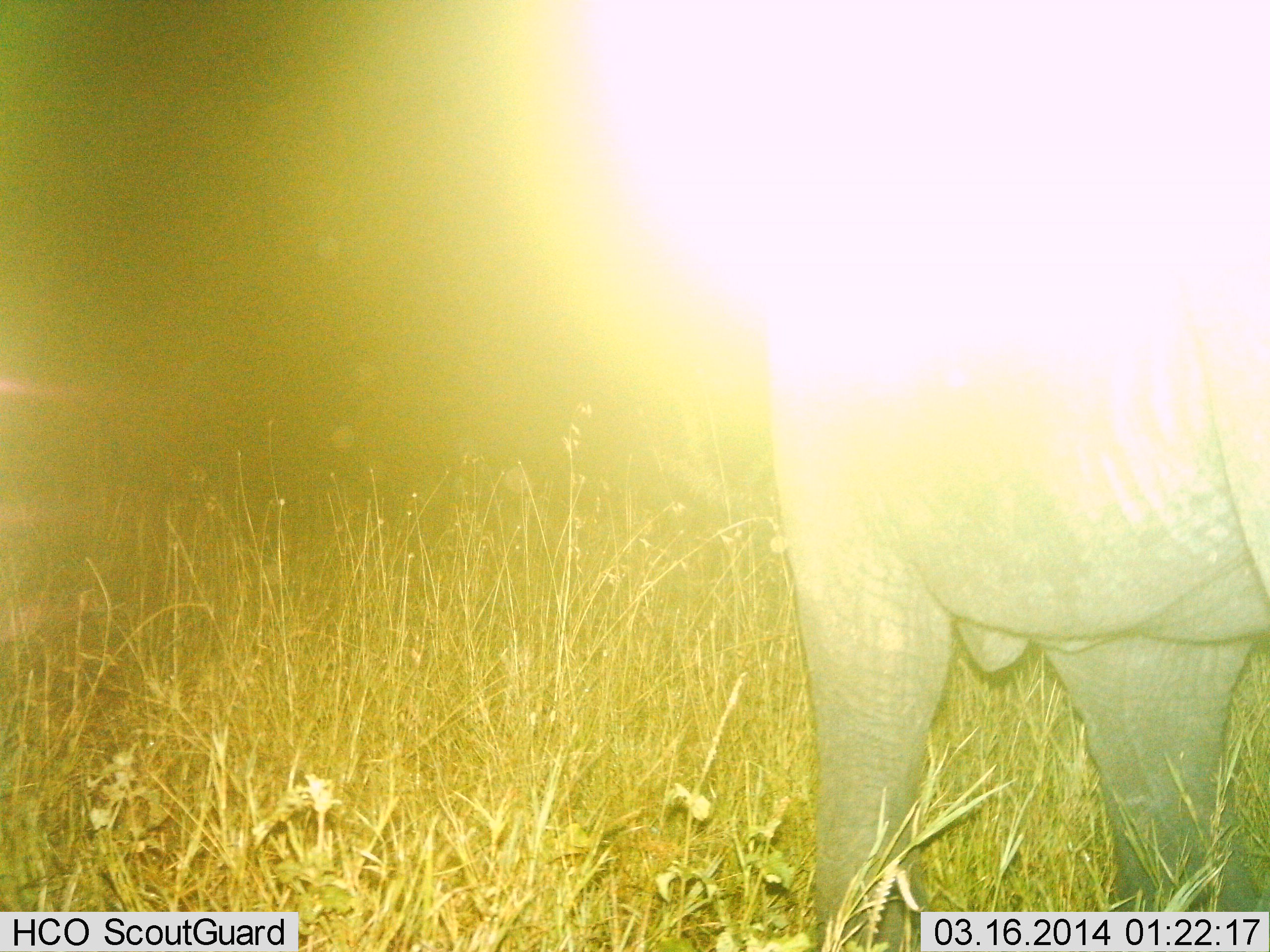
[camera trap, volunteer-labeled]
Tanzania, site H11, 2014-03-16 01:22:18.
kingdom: Animalia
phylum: Chordata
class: Mammalia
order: Proboscidea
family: Elephantidae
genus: Loxodonta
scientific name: Loxodonta africana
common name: african bush elephant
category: elephant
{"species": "elephant (african bush elephant) (Loxodonta africana)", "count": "1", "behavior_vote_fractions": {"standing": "90%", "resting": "0%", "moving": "10%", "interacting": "0%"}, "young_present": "0%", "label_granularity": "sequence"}